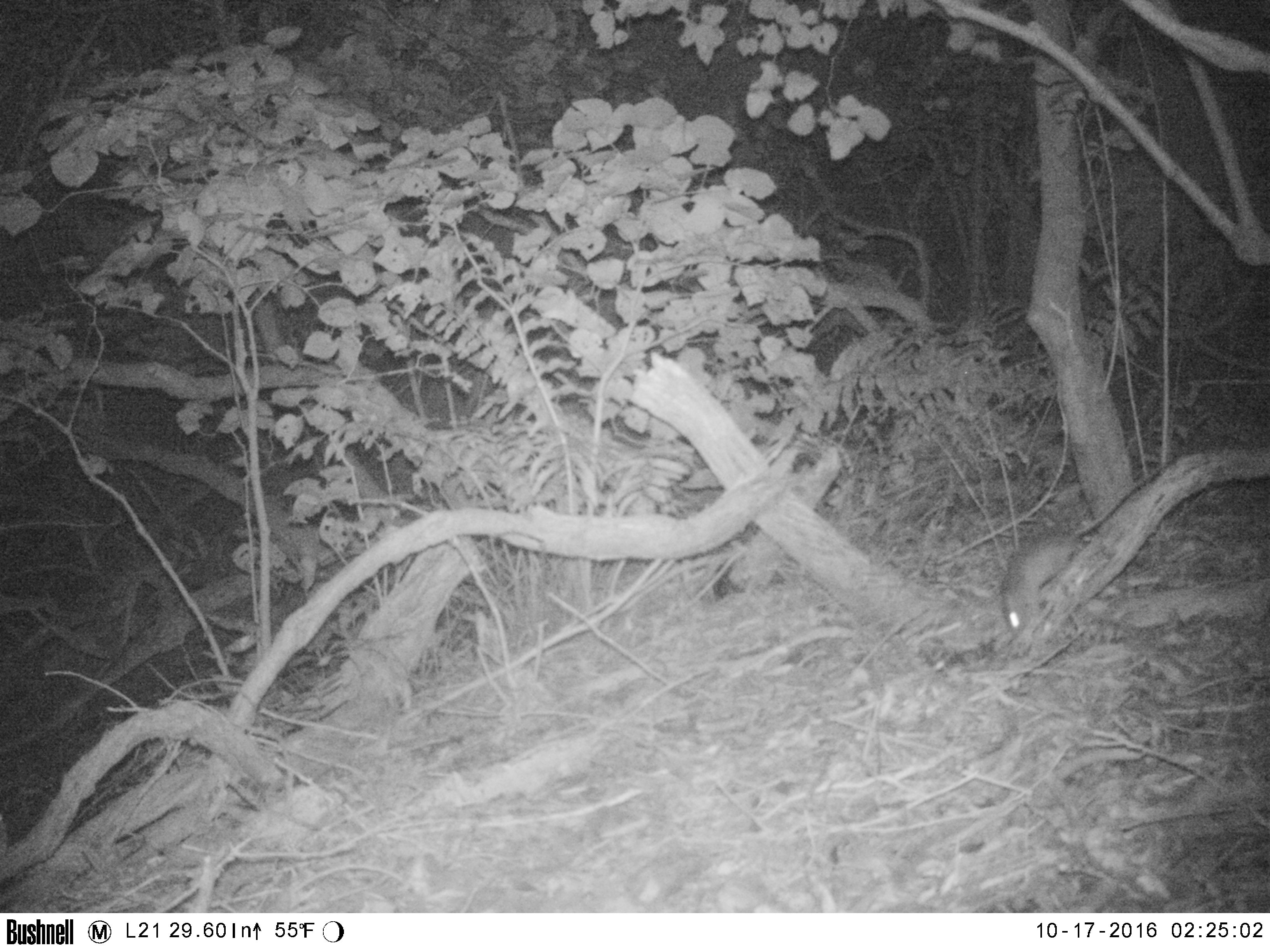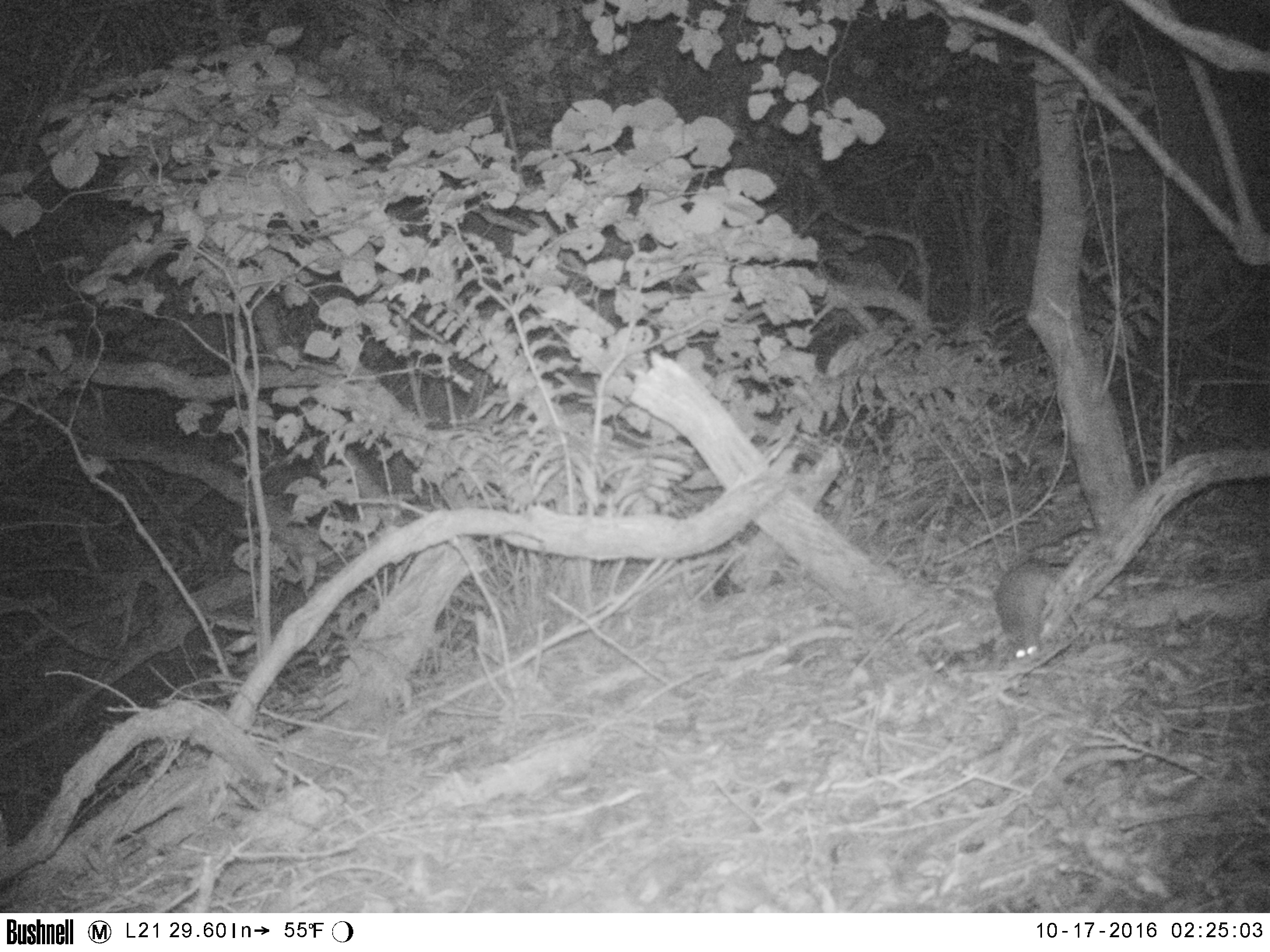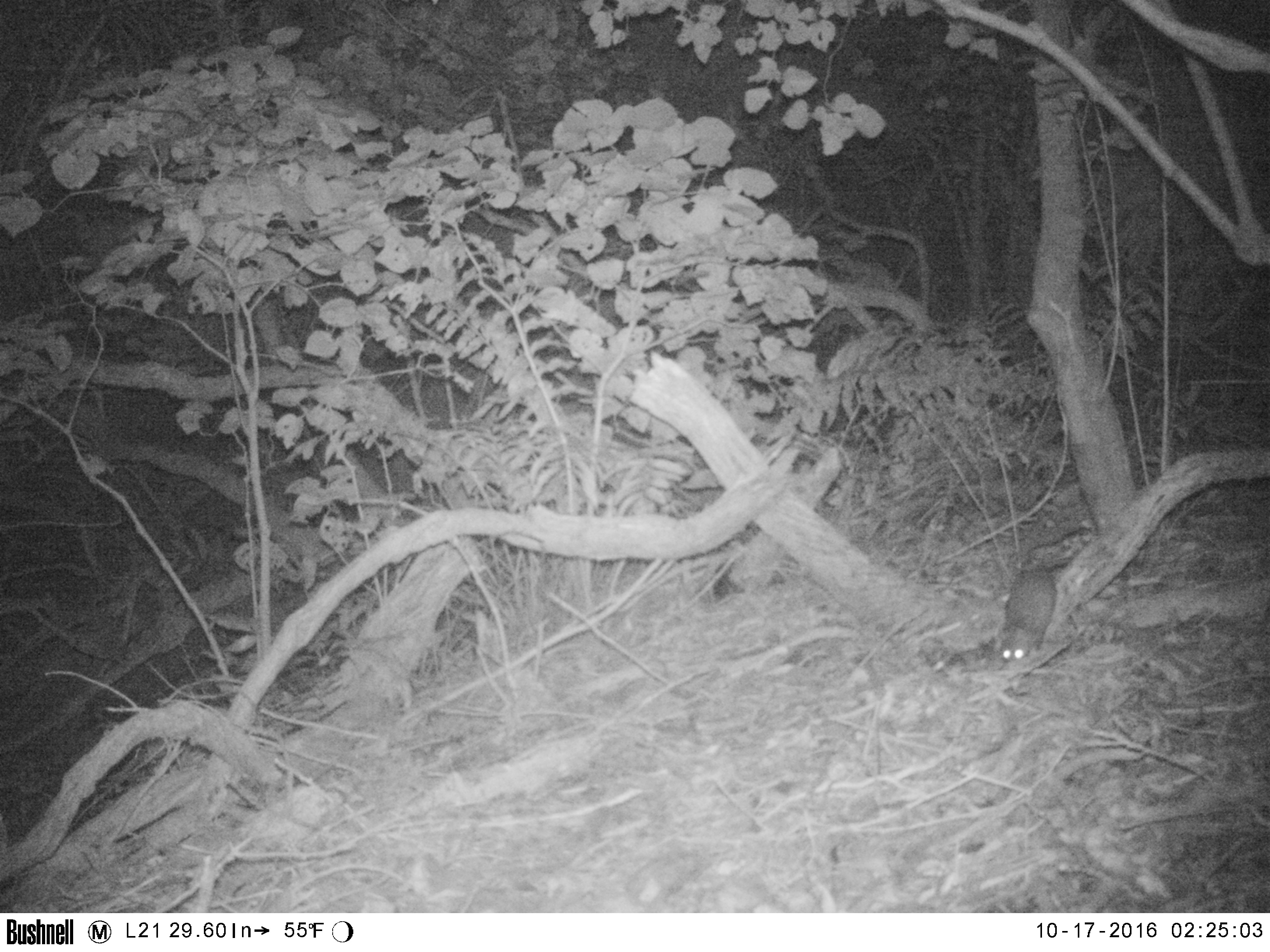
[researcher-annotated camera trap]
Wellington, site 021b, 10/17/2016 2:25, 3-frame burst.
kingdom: Animalia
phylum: Chordata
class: Mammalia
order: Rodentia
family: Muridae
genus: Rattus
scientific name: Rattus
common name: rat